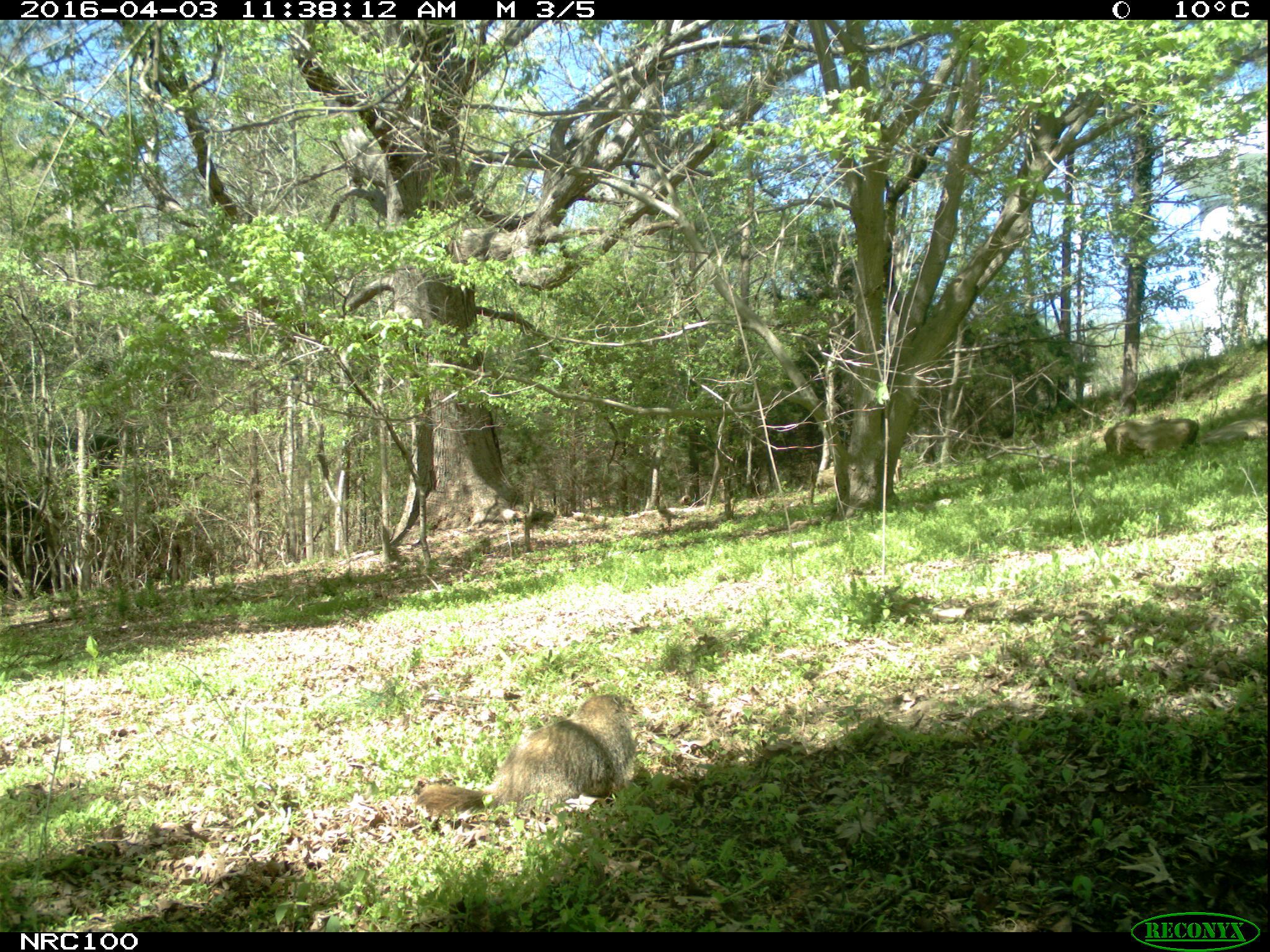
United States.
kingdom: Animalia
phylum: Chordata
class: Mammalia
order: Rodentia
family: Sciuridae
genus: Marmota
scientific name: Marmota monax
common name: woodchuck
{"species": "Woodchuck (Marmota monax)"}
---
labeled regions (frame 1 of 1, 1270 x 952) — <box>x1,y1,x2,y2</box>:
Woodchuck: <box>406,690,647,840</box>